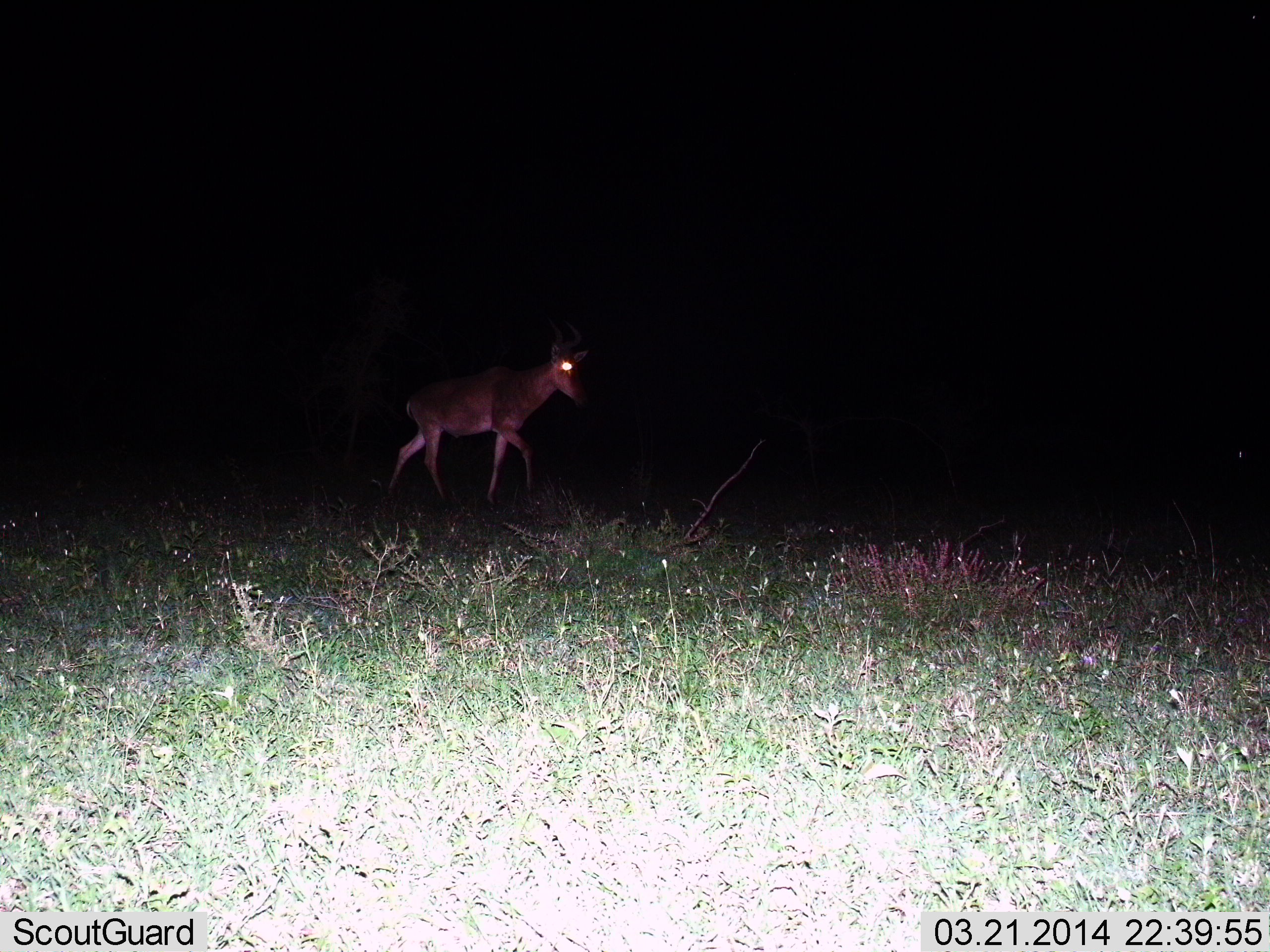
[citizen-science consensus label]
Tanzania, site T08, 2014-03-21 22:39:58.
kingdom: Animalia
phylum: Chordata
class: Mammalia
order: Artiodactyla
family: Bovidae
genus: Alcelaphus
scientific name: Alcelaphus buselaphus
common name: hartebeest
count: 1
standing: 12%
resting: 0%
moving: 88%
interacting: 0%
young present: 0%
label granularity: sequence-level